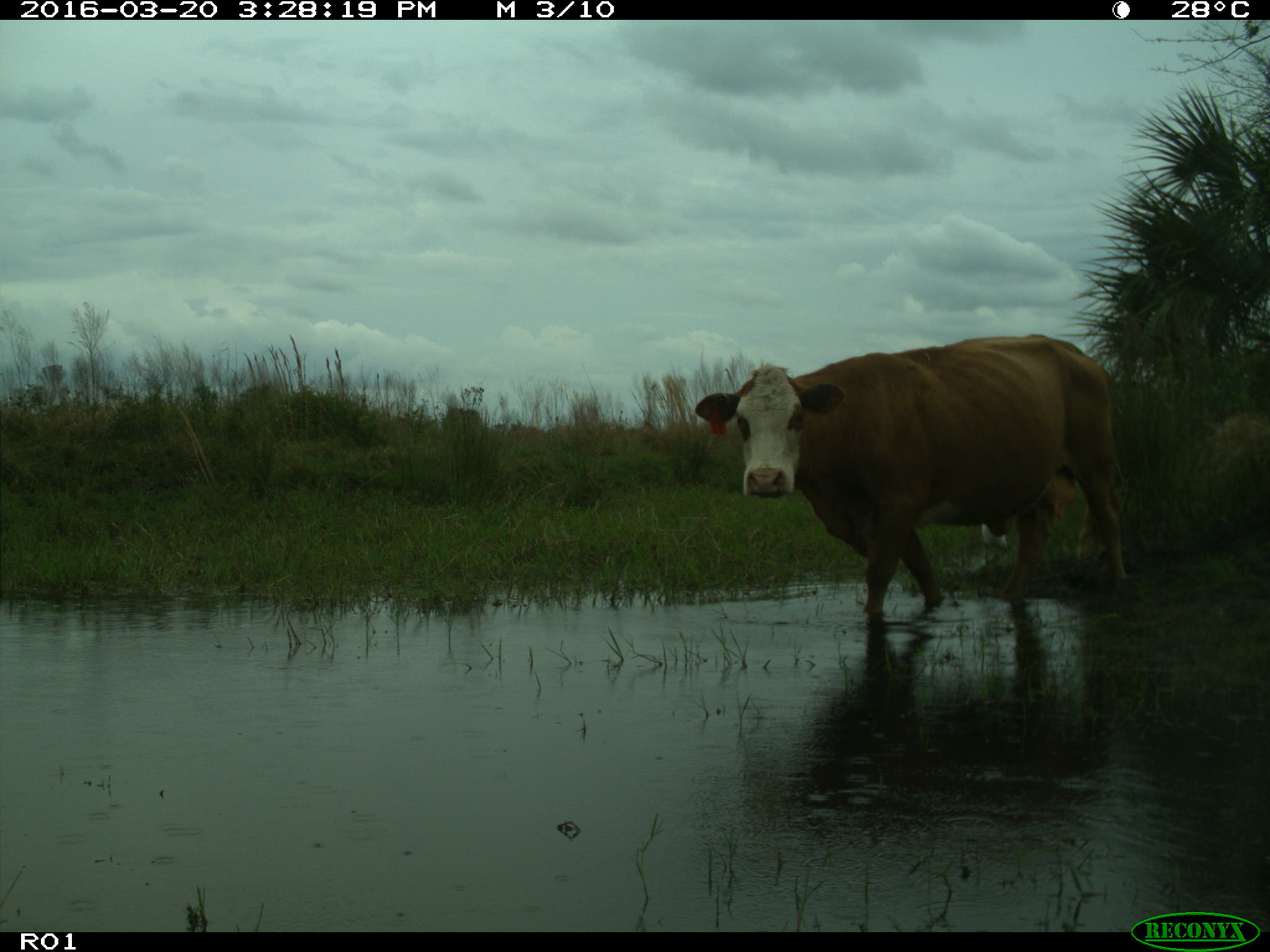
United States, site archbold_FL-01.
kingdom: Animalia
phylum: Chordata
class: Mammalia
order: Artiodactyla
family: Bovidae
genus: Bos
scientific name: Bos taurus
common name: domestic cow